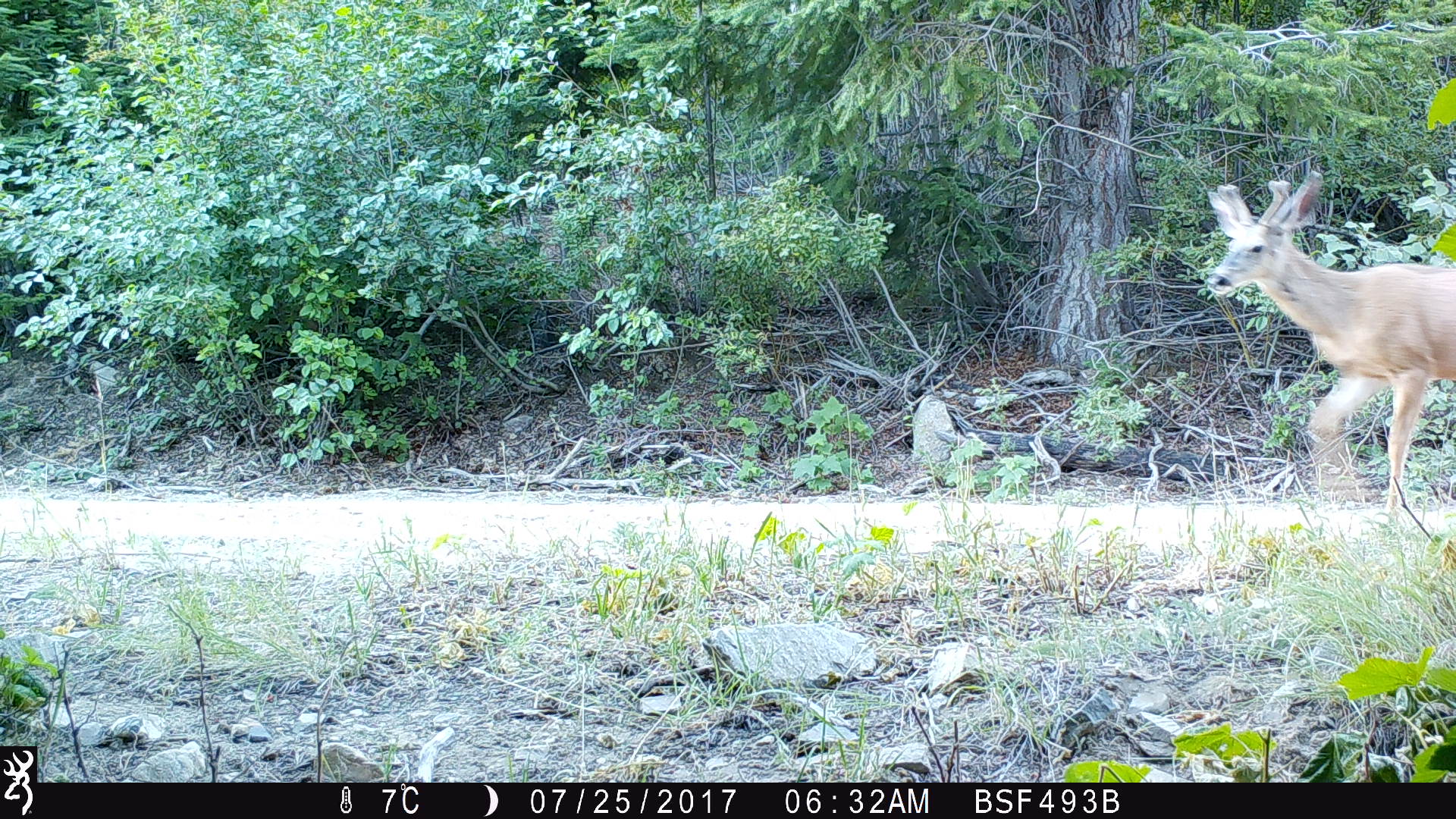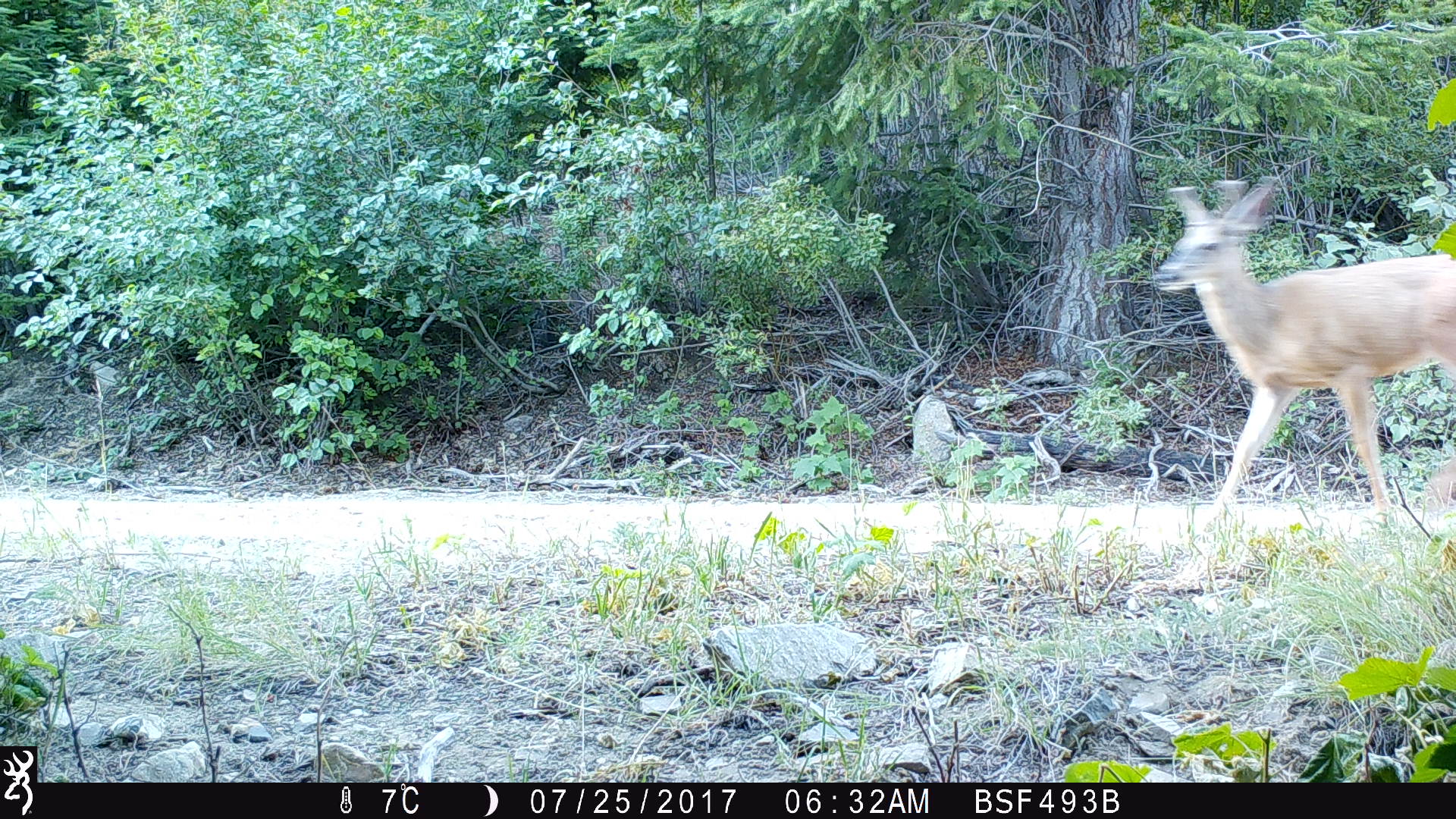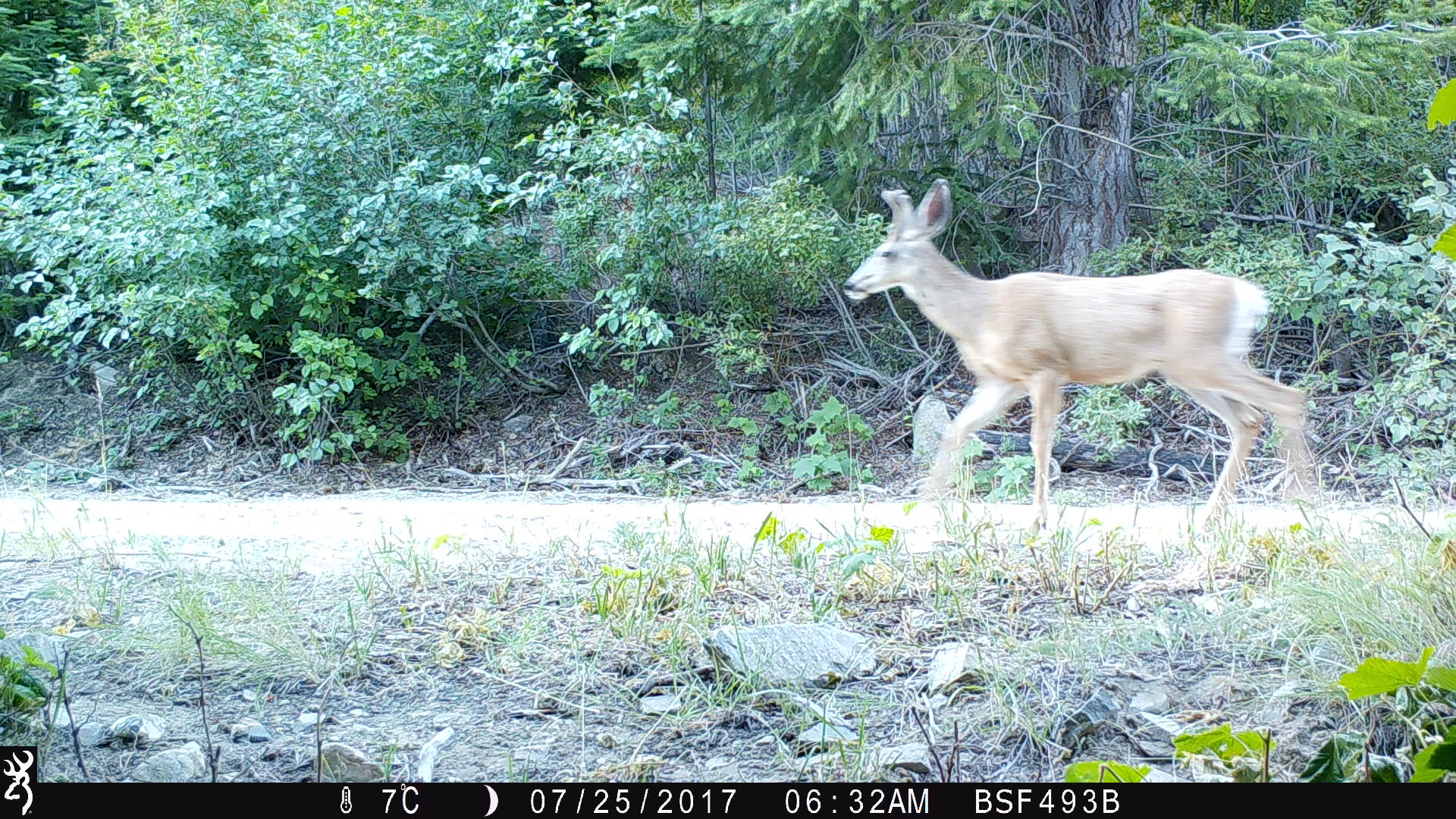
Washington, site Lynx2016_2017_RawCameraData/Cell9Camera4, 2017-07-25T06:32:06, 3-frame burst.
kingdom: Animalia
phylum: Chordata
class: Mammalia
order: Artiodactyla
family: Cervidae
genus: Odocoileus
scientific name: Odocoileus hemionus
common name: mule deer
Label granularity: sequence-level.